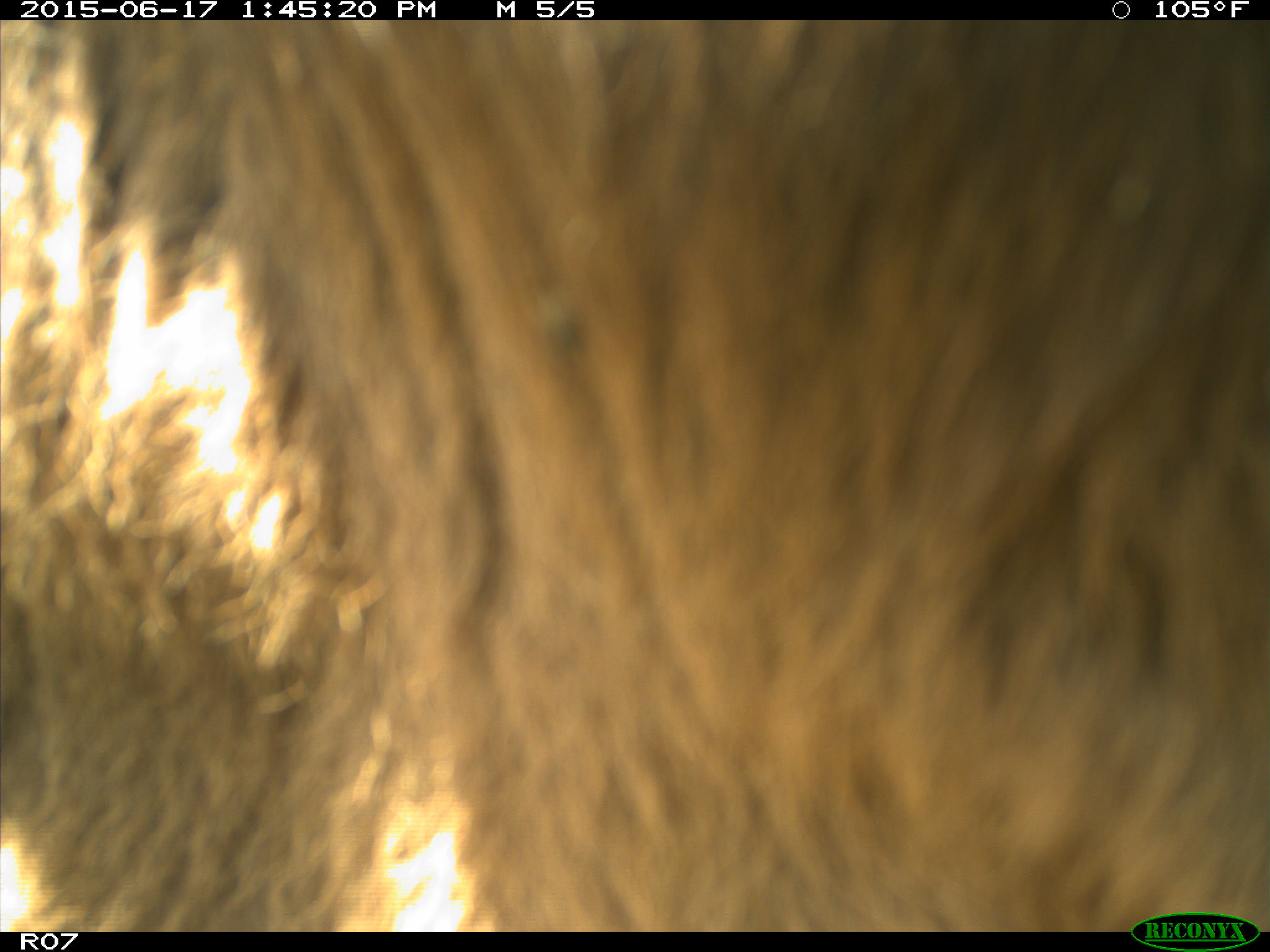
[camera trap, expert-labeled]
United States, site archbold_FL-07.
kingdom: Animalia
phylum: Chordata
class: Mammalia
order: Artiodactyla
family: Bovidae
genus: Bos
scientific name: Bos taurus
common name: domestic cow